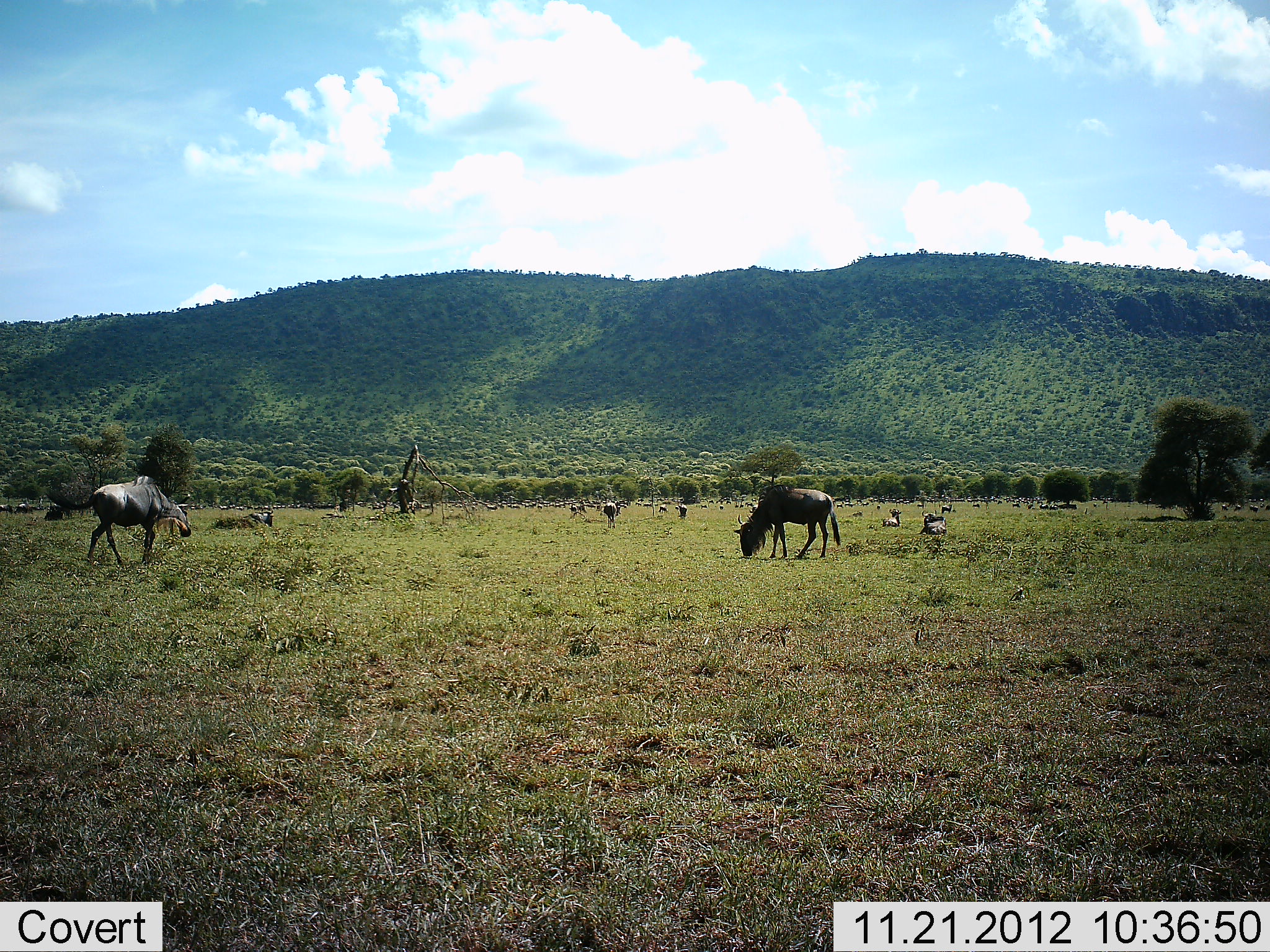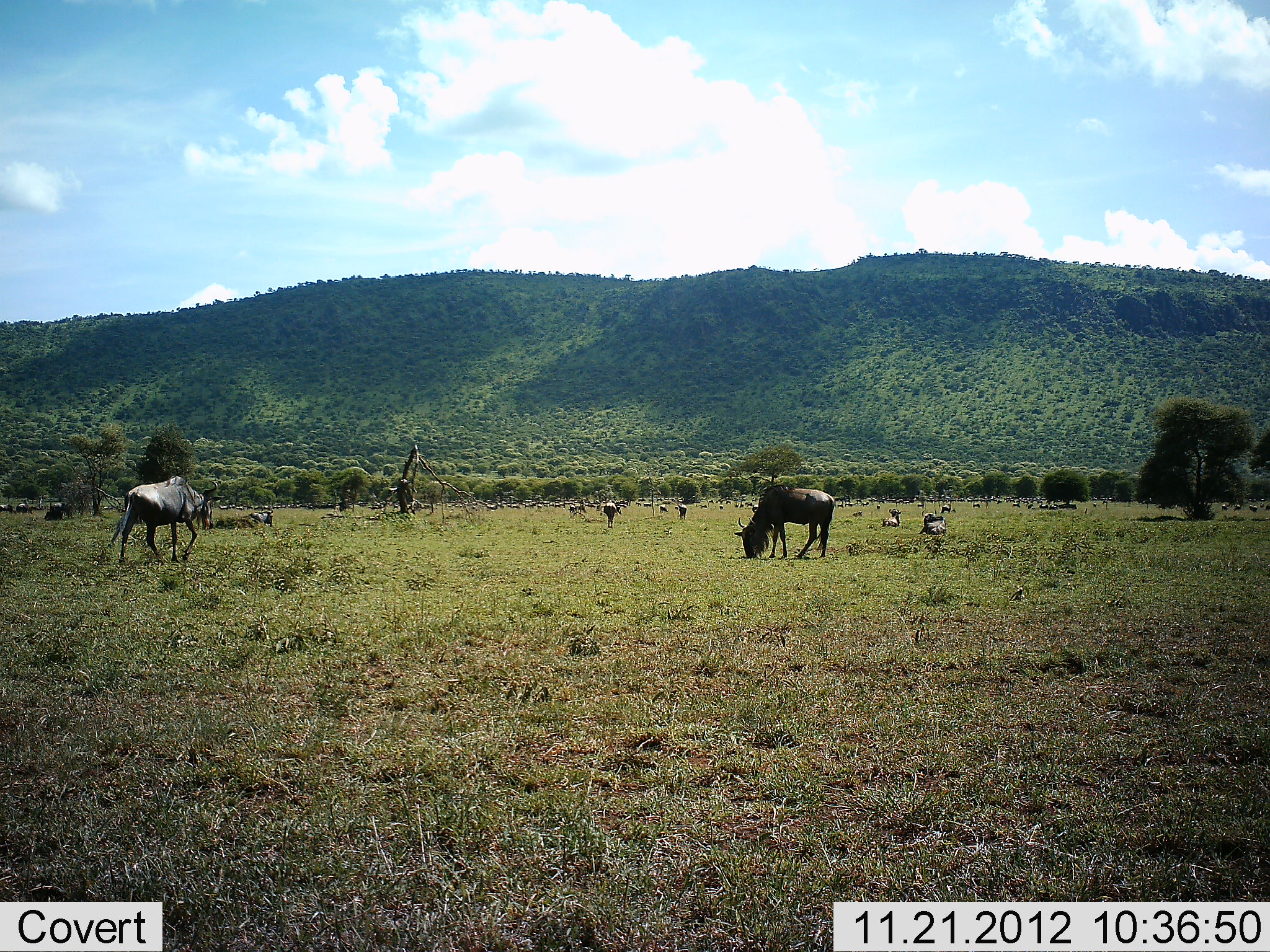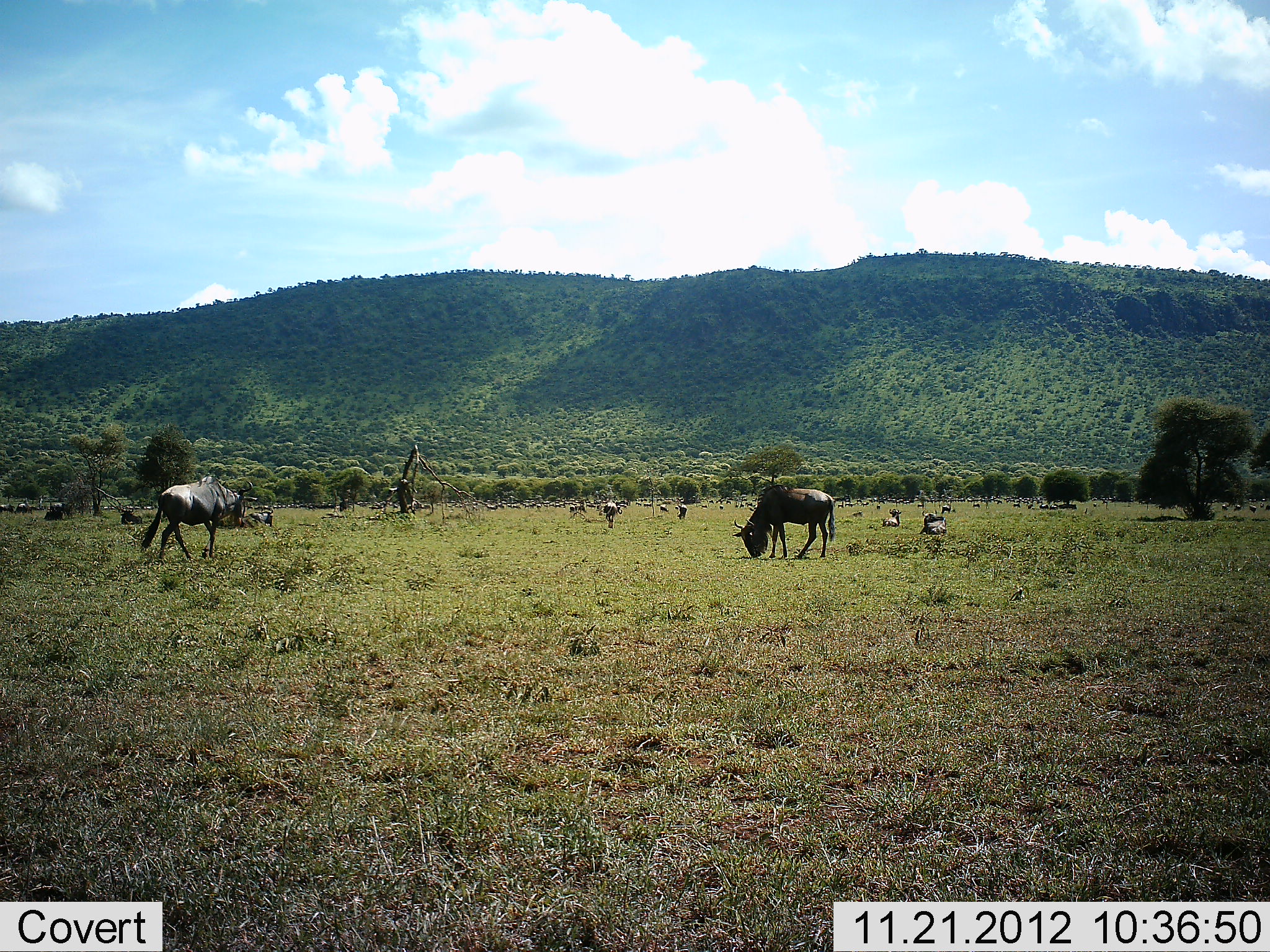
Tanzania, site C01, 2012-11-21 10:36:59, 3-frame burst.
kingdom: Animalia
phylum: Chordata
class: Mammalia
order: Artiodactyla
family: Bovidae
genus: Connochaetes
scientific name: Connochaetes taurinus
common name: blue wildebeest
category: wildebeest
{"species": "wildebeest (blue wildebeest) (Connochaetes taurinus)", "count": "11-50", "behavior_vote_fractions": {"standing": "33%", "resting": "39%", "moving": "70%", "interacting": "0%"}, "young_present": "0%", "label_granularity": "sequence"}